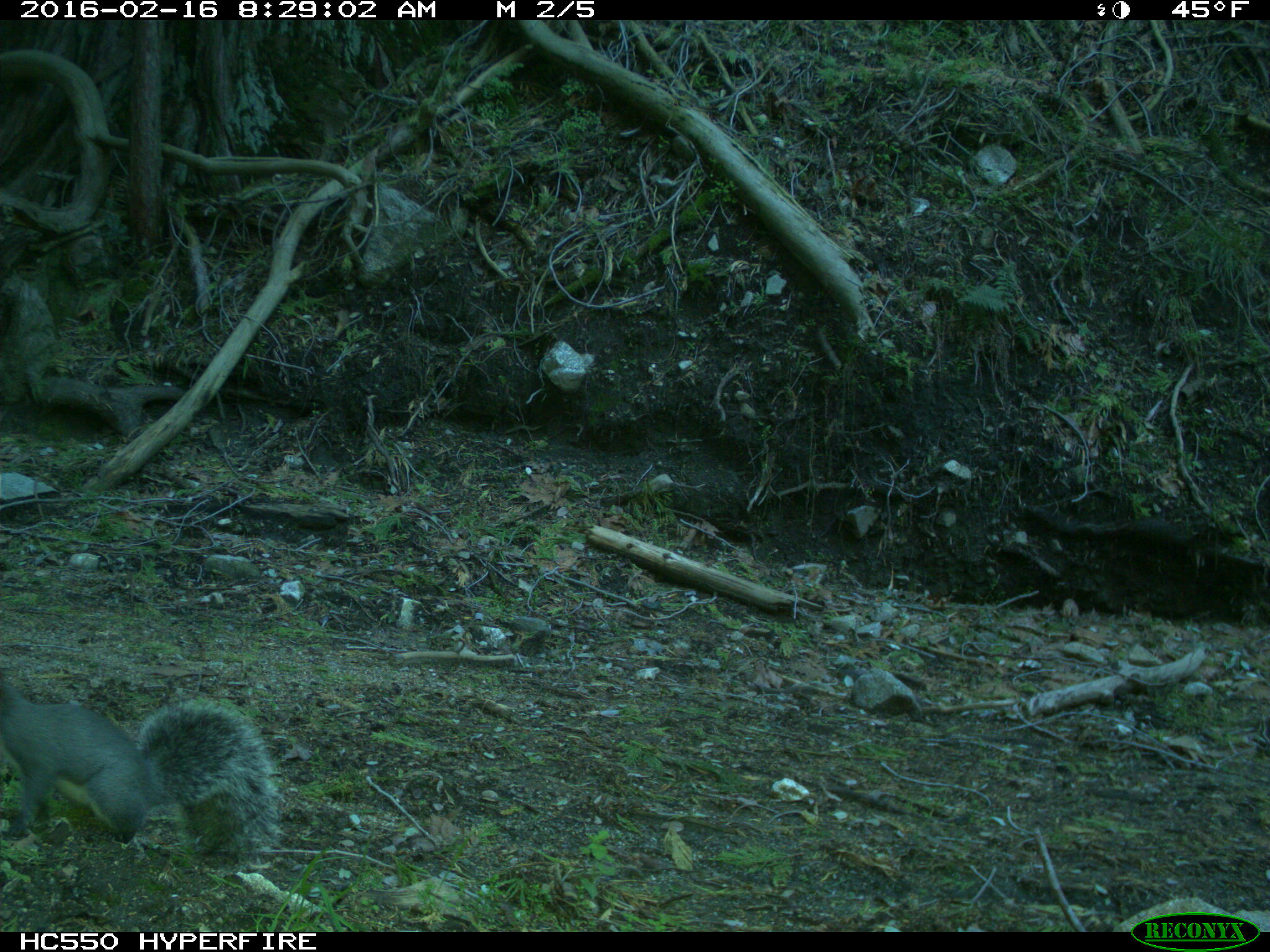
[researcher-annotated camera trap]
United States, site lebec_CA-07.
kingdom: Animalia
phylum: Chordata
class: Mammalia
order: Rodentia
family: Sciuridae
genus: Sciurus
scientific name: Sciurus carolinensis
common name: eastern gray squirrel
Sciurus carolinensis (eastern gray squirrel).